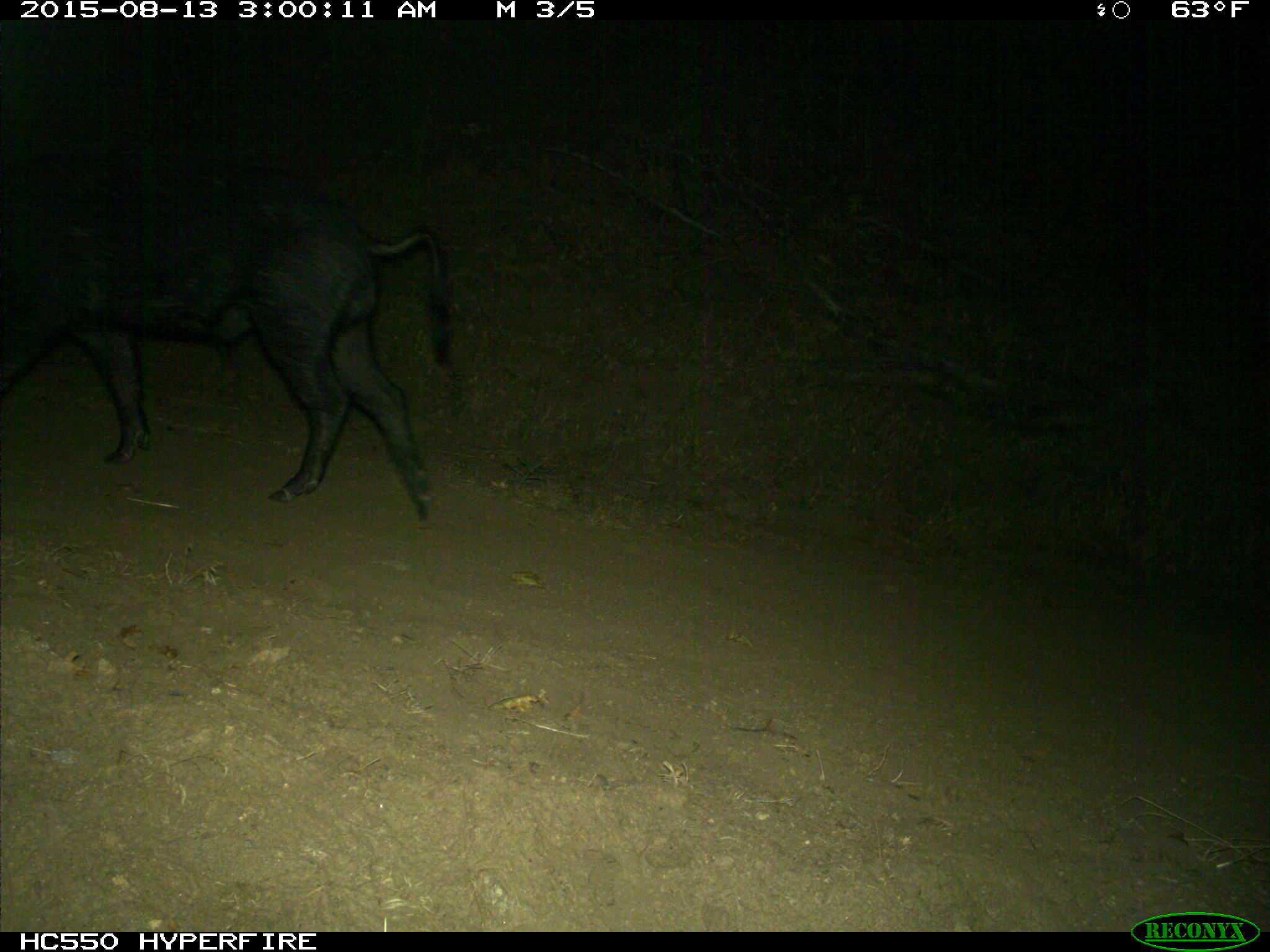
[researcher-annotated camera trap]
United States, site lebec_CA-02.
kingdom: Animalia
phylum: Chordata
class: Mammalia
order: Artiodactyla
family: Suidae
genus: Sus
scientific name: Sus scrofa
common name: wild boar